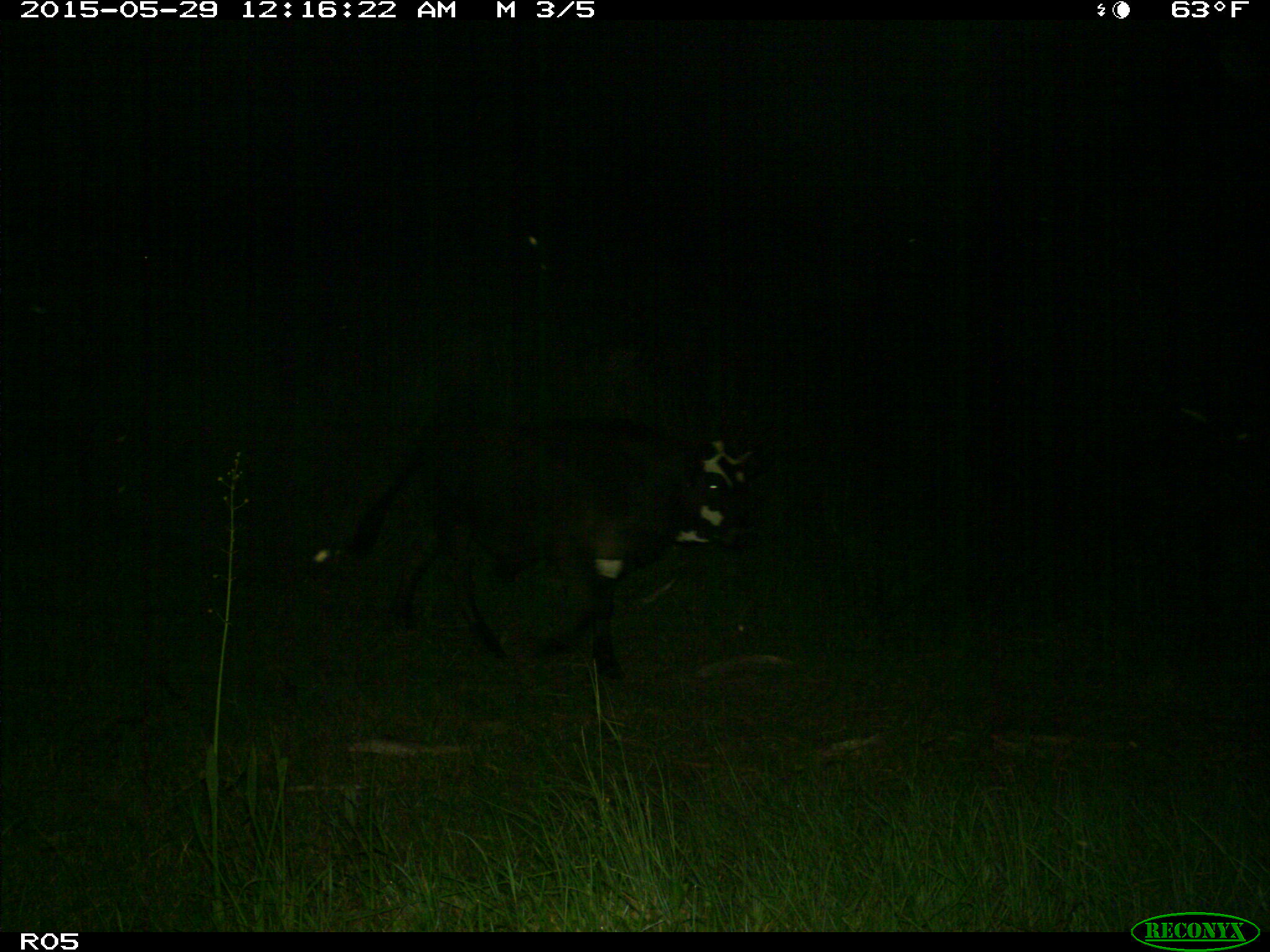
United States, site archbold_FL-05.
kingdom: Animalia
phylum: Chordata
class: Mammalia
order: Artiodactyla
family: Bovidae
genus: Bos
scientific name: Bos taurus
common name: domestic cow